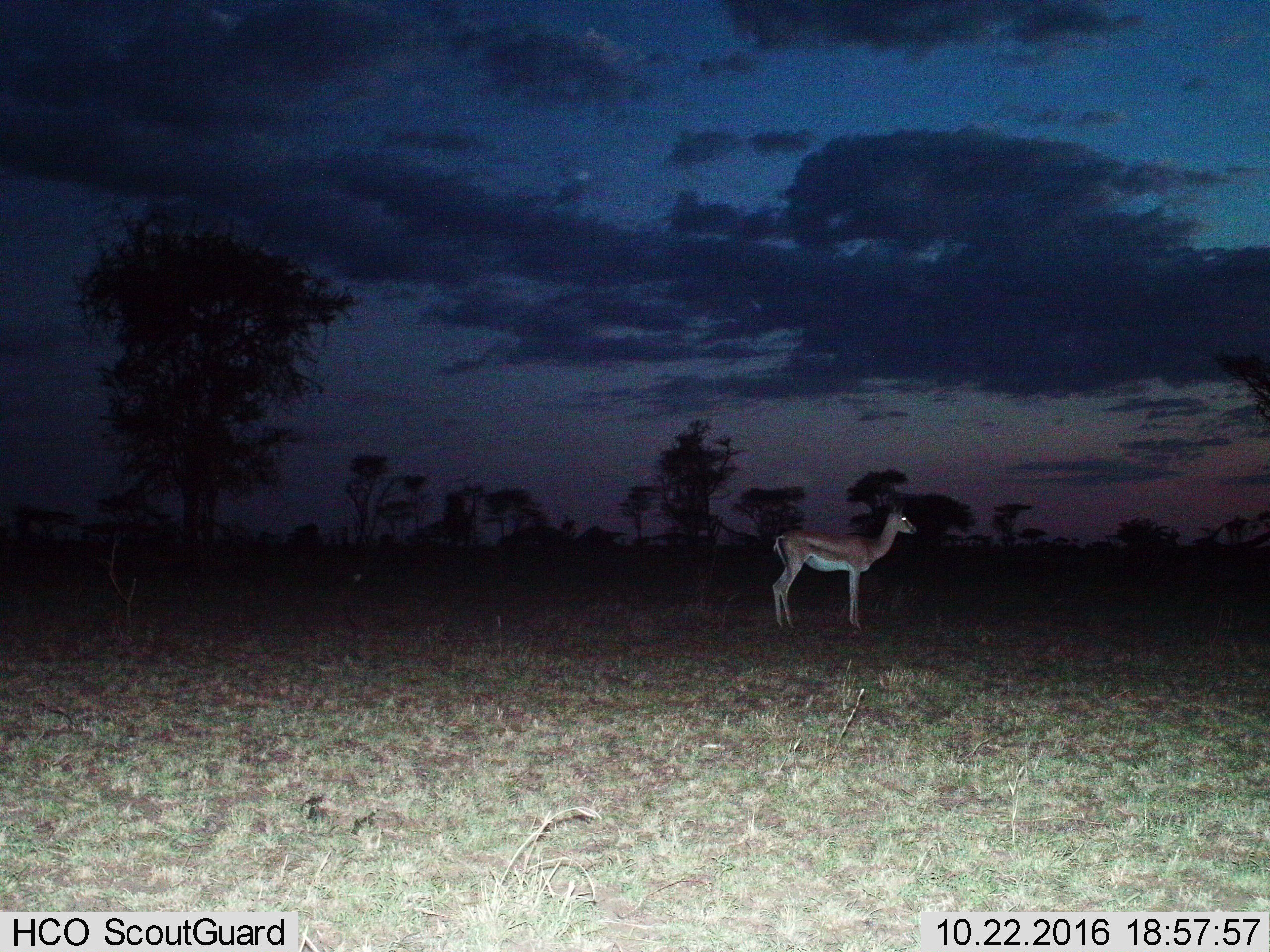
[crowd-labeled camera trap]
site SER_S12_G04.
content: unidentified animal